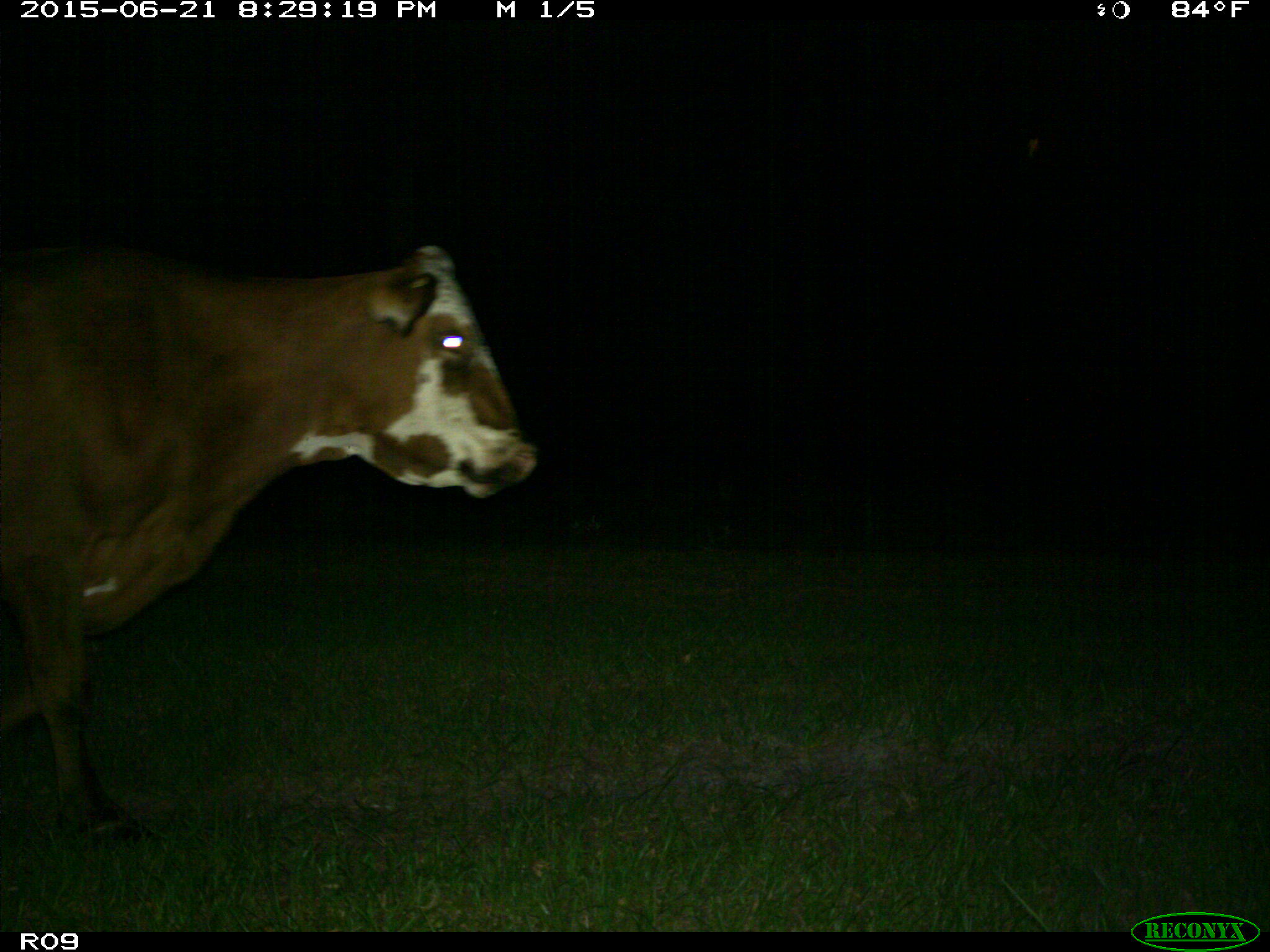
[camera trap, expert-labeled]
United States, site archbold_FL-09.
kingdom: Animalia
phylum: Chordata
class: Mammalia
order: Artiodactyla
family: Bovidae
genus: Bos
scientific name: Bos taurus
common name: domestic cow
Bos taurus (domestic cow).